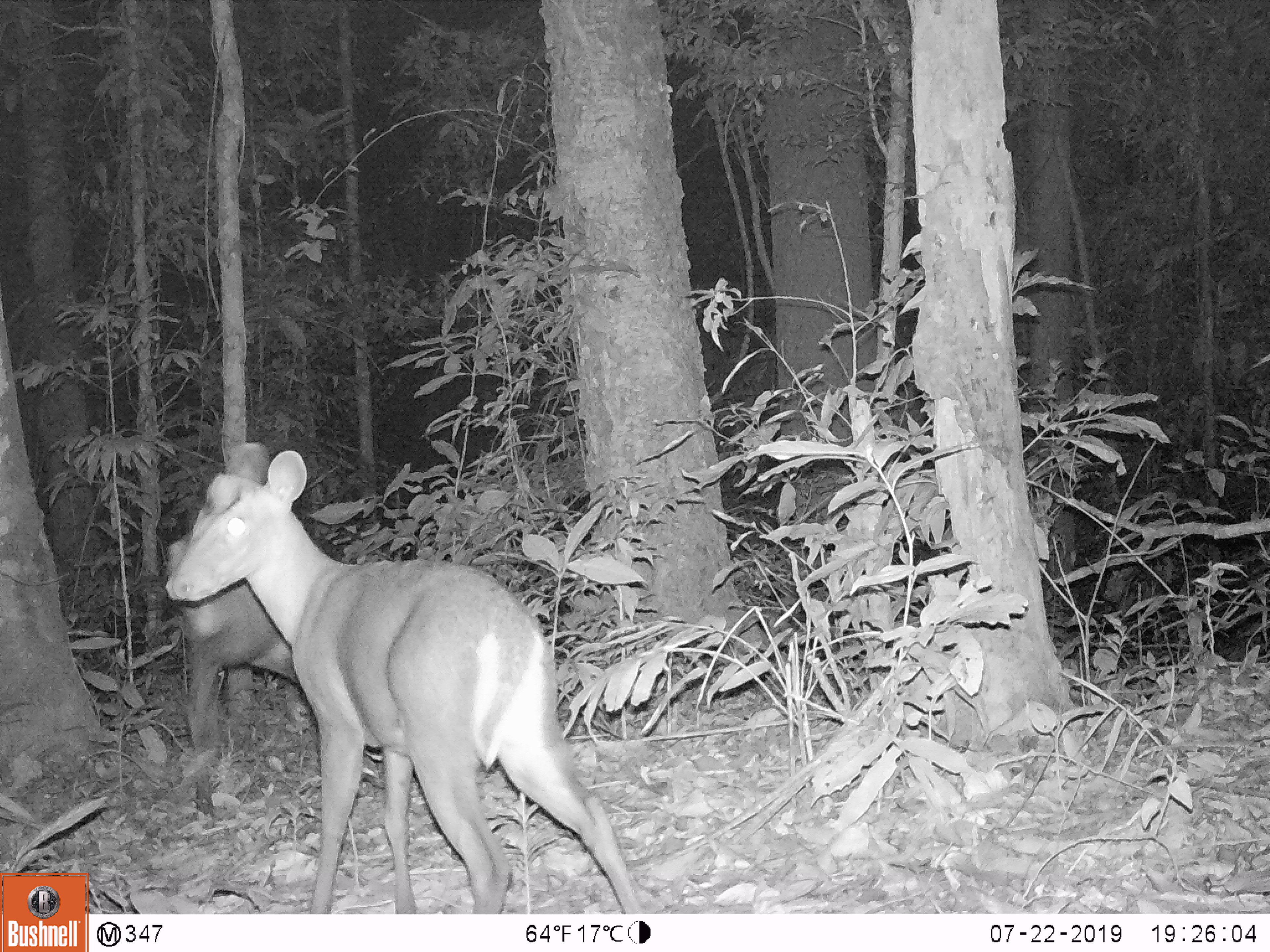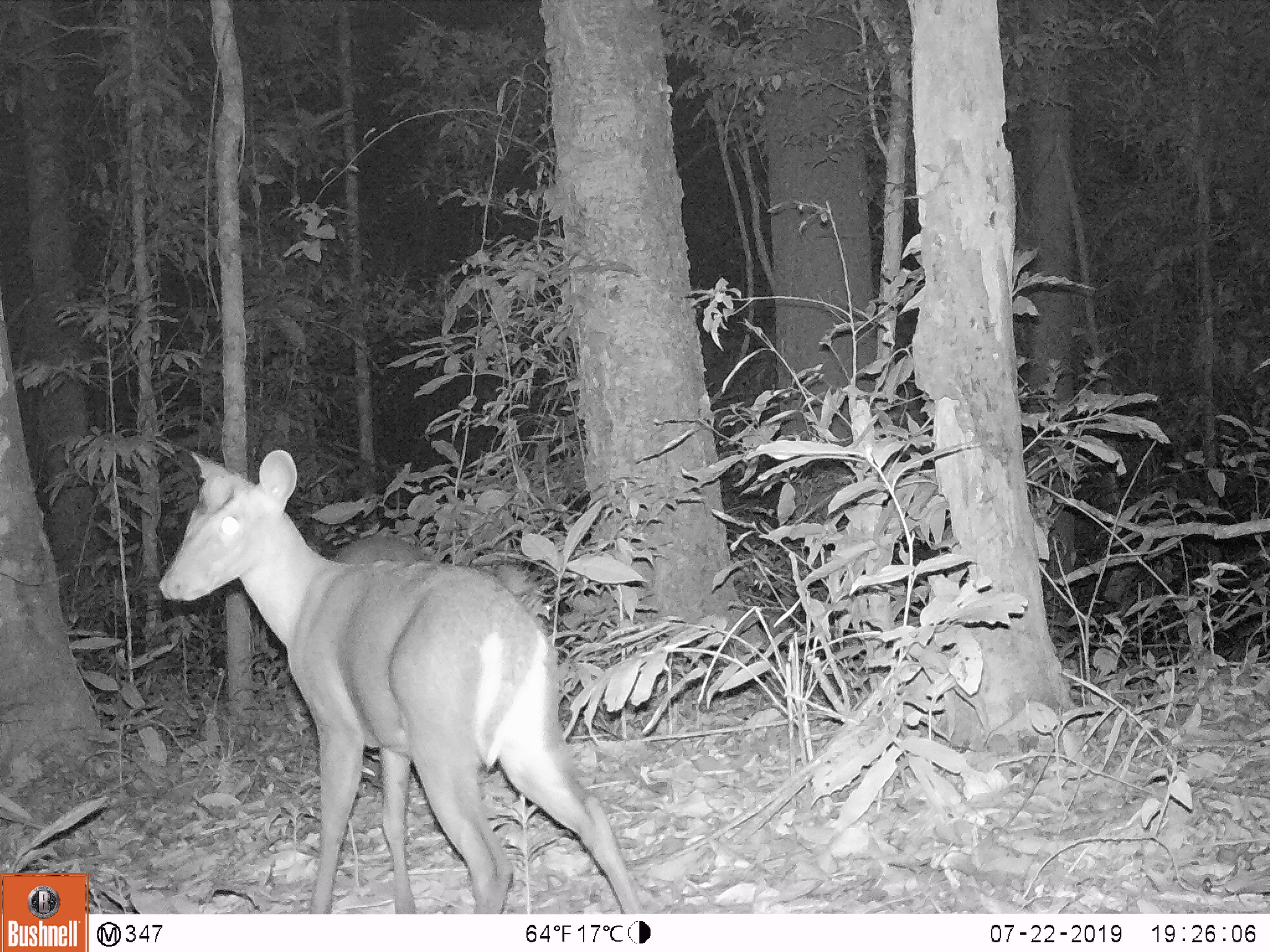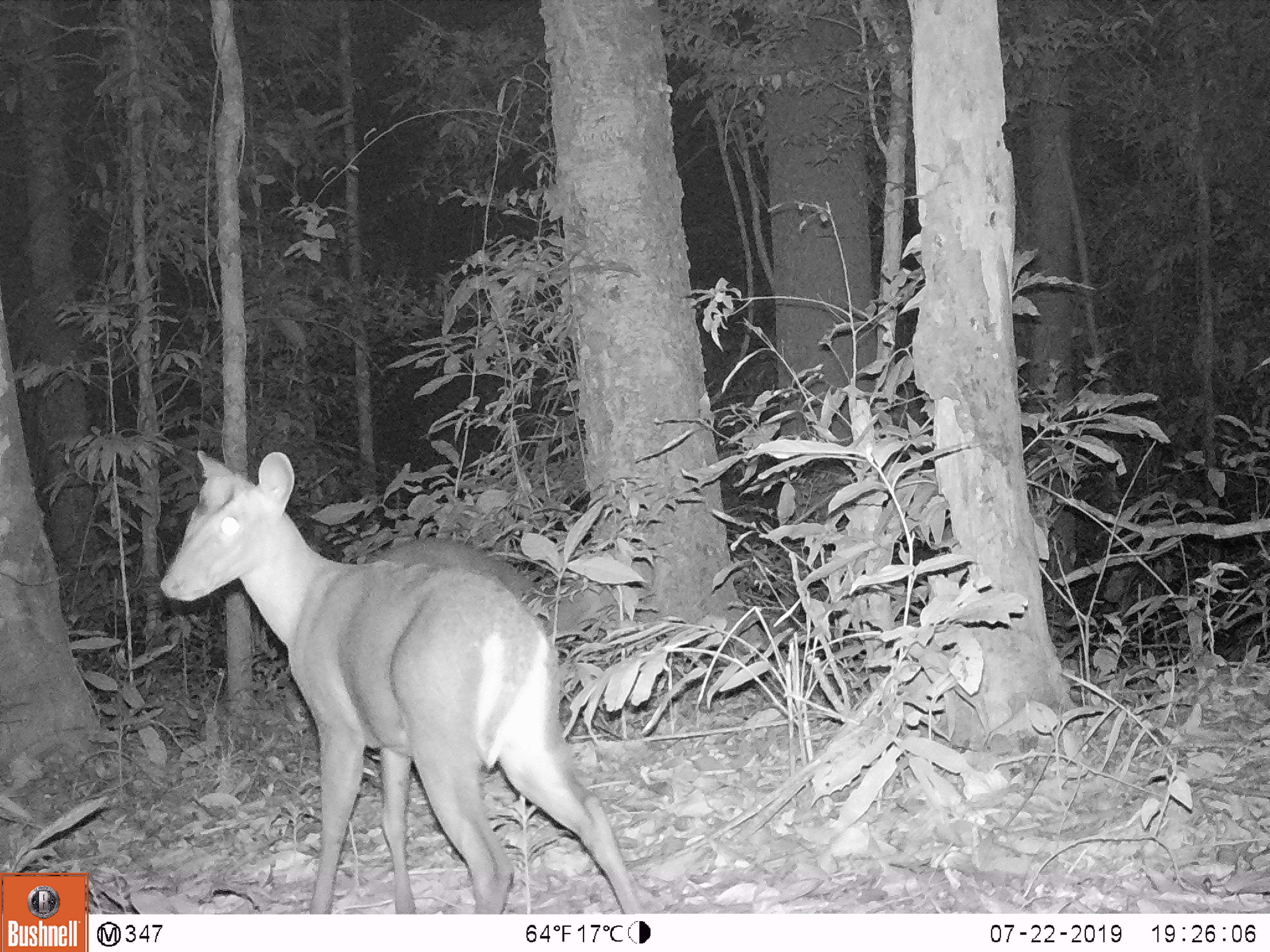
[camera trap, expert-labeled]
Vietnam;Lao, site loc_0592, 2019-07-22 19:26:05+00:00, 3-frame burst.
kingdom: Animalia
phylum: Chordata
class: Mammalia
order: Artiodactyla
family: Cervidae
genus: Muntiacus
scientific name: Muntiacus rooseveltorum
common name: roosevelt's muntjac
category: roosevelts muntjac group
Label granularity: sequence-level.